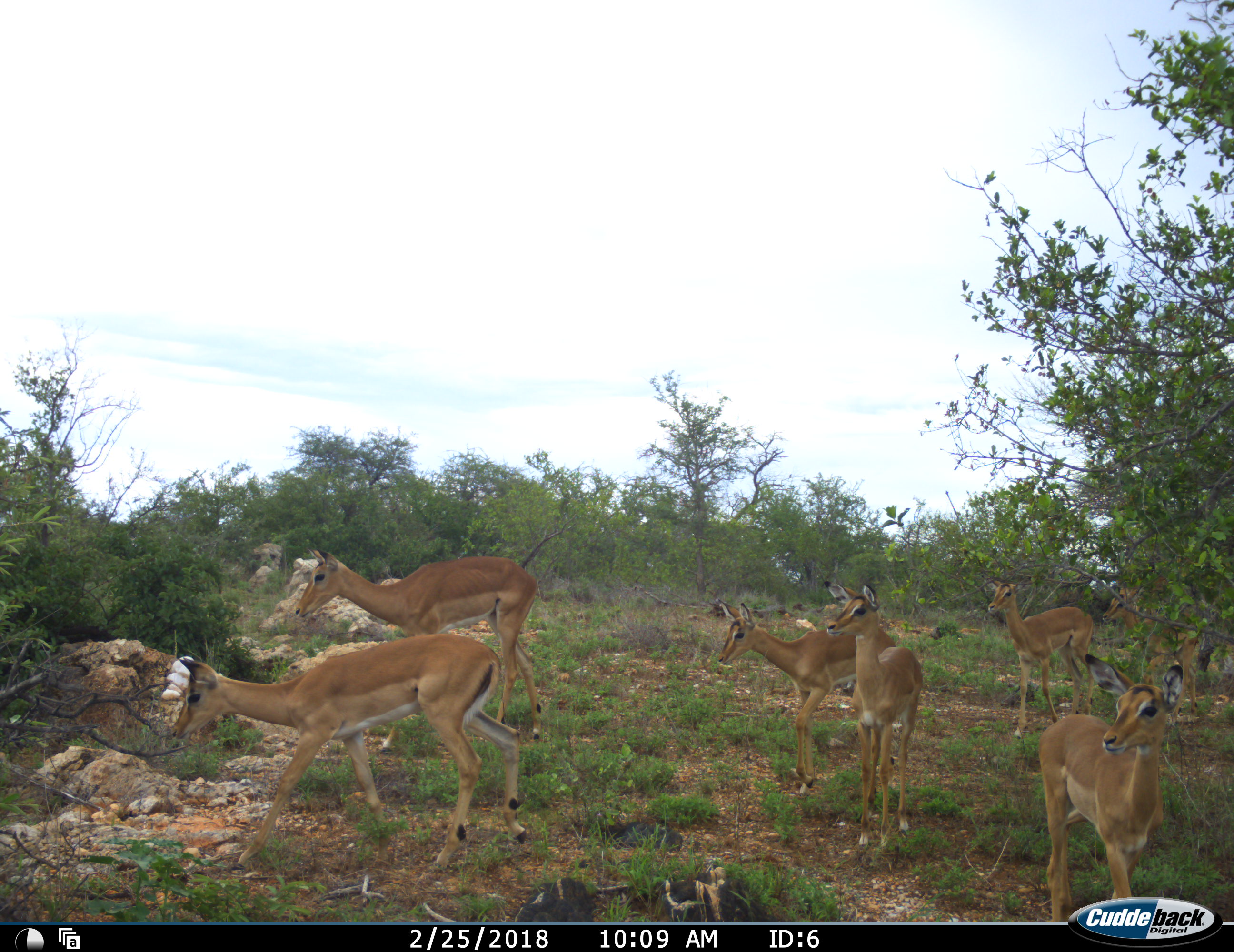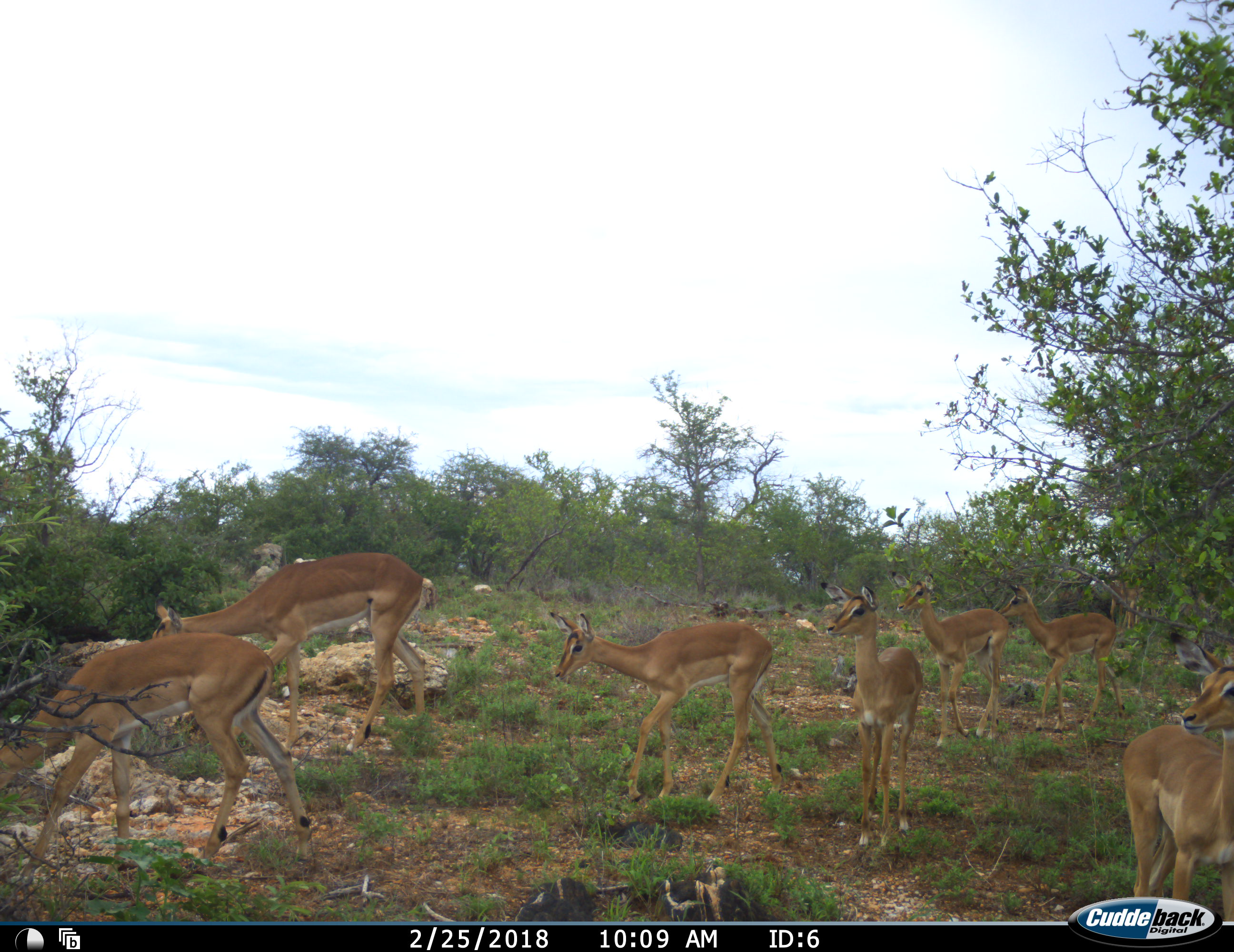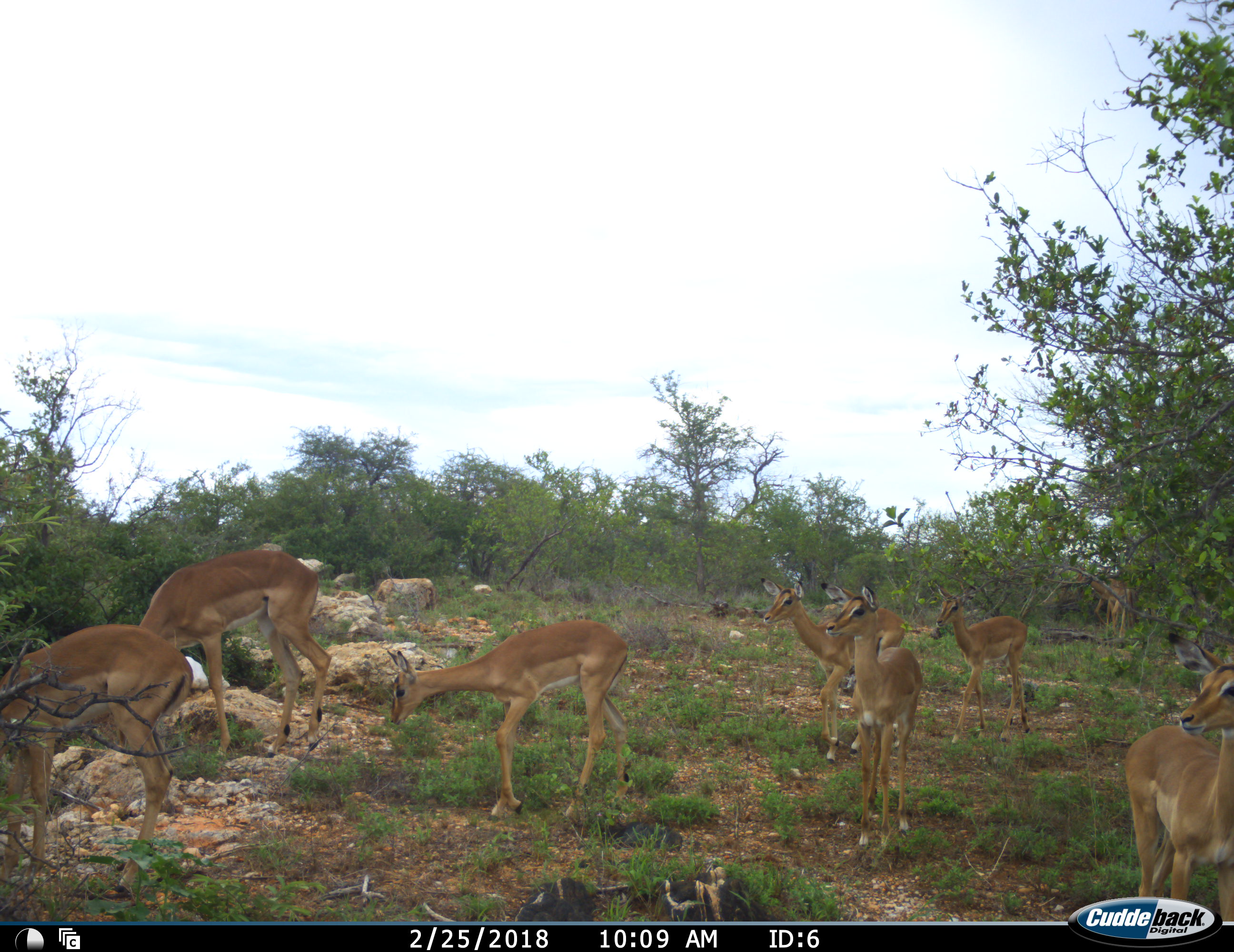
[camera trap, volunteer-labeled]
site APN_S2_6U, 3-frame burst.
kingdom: Animalia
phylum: Chordata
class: Mammalia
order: Artiodactyla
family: Bovidae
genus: Aepyceros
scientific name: Aepyceros melampus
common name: impala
Impala (Aepyceros melampus), count 7. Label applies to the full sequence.